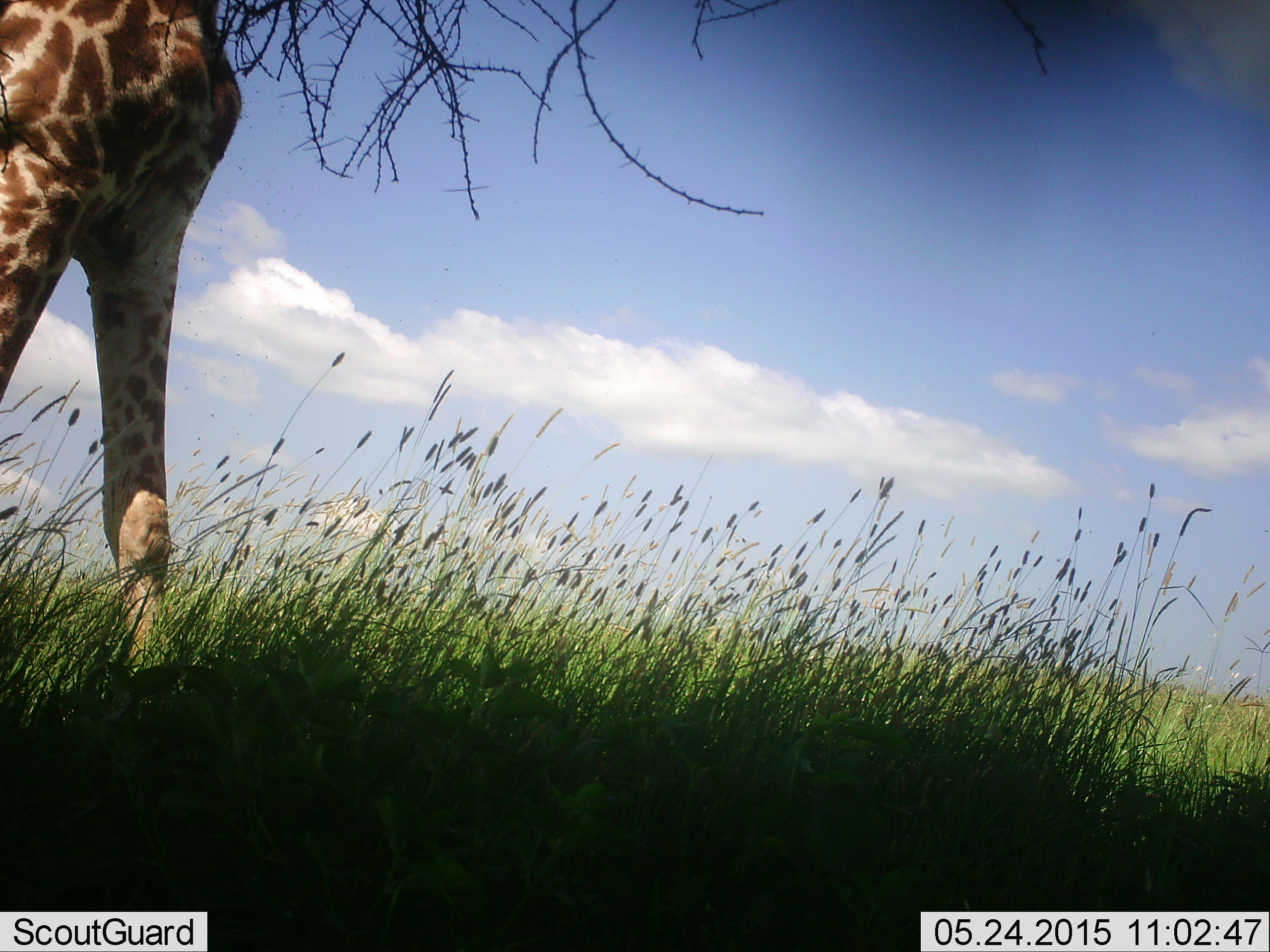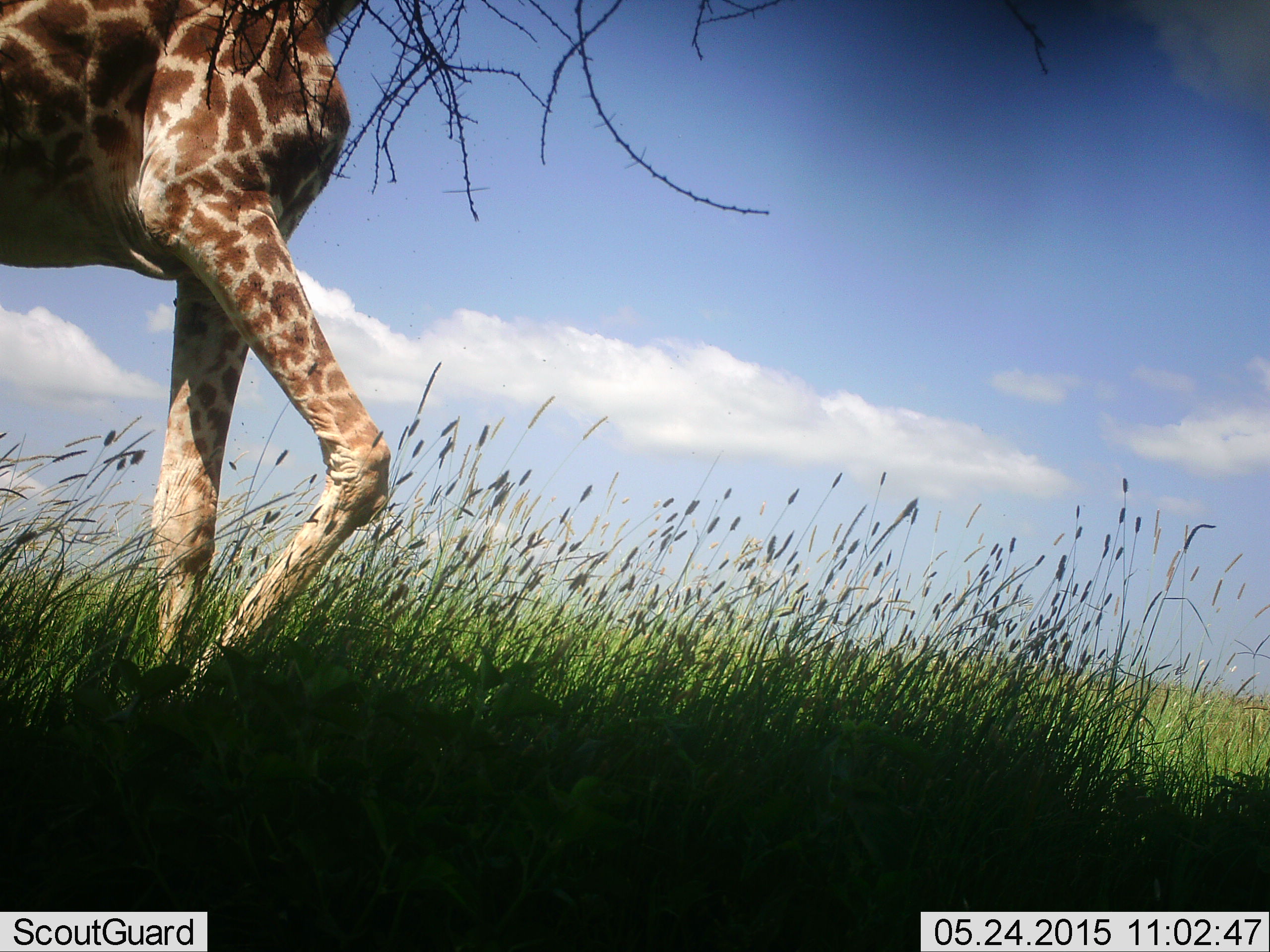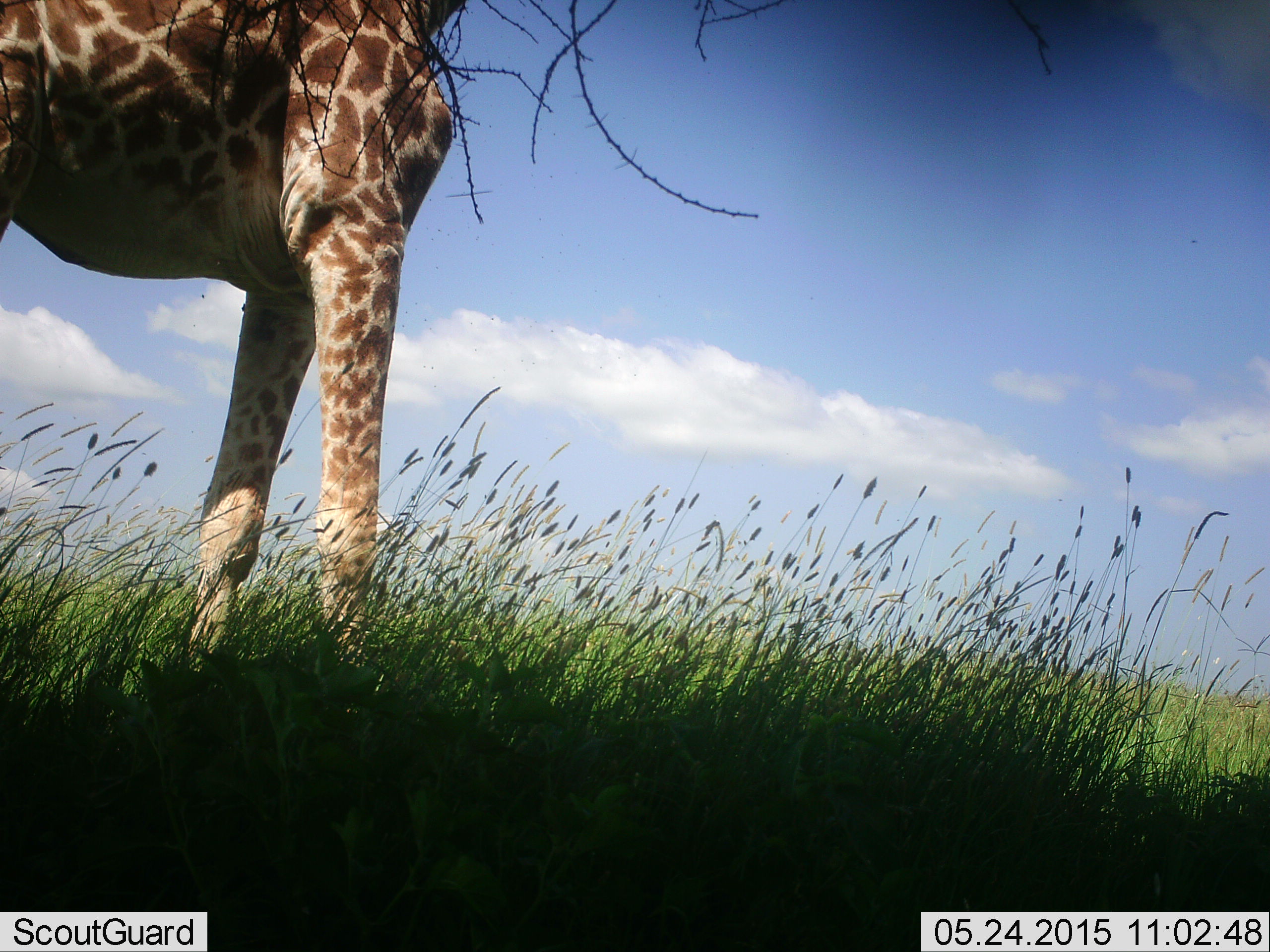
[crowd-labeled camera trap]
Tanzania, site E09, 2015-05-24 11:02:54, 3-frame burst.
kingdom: Animalia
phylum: Chordata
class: Mammalia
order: Artiodactyla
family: Giraffidae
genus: Giraffa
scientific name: Giraffa camelopardalis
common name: giraffe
Giraffe (Giraffa camelopardalis), count 1. Behavior (volunteer vote fractions): standing 10%, resting 0%, moving 100%, interacting 0%. Young present (vote fraction): 0%. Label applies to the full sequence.